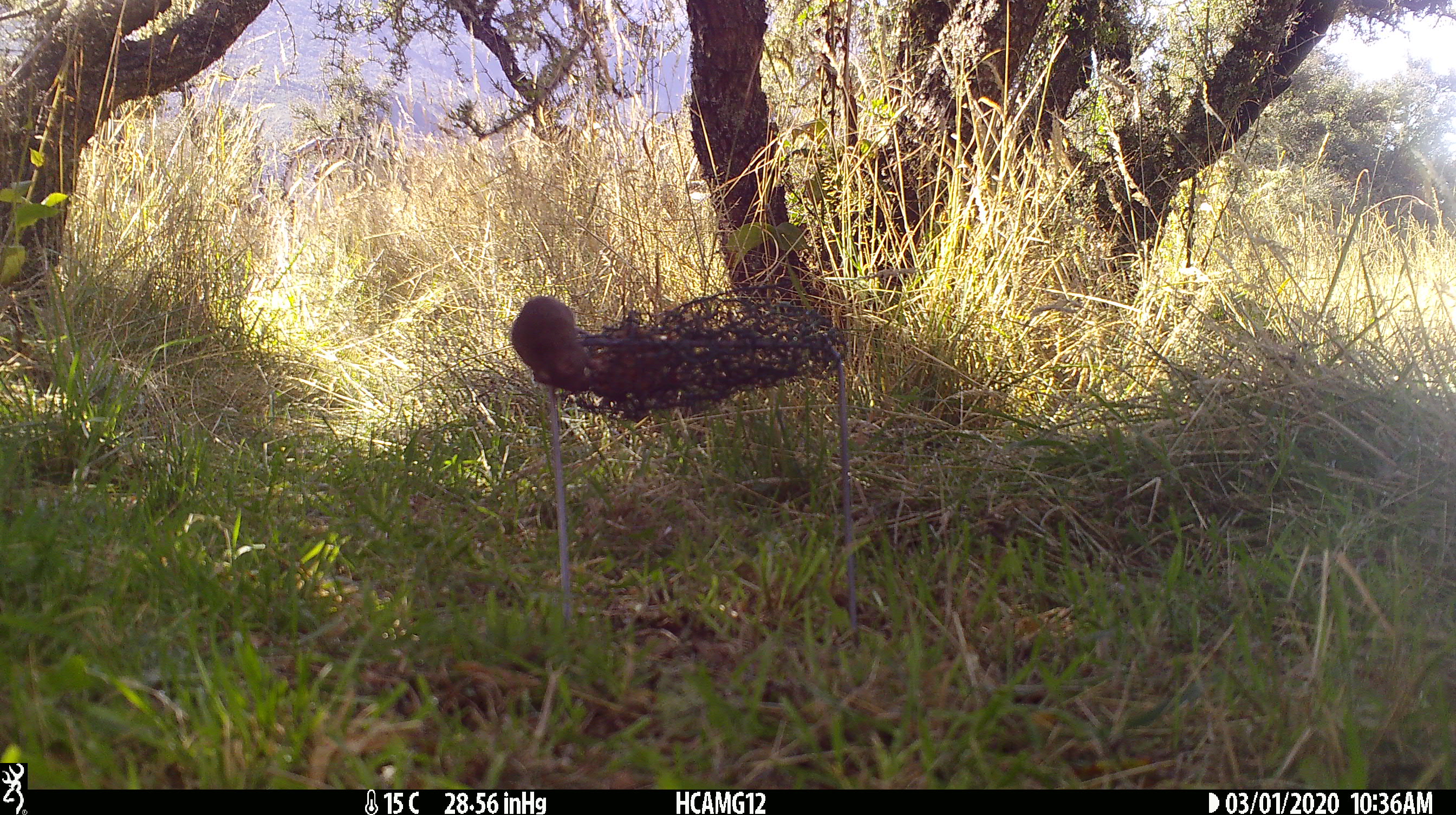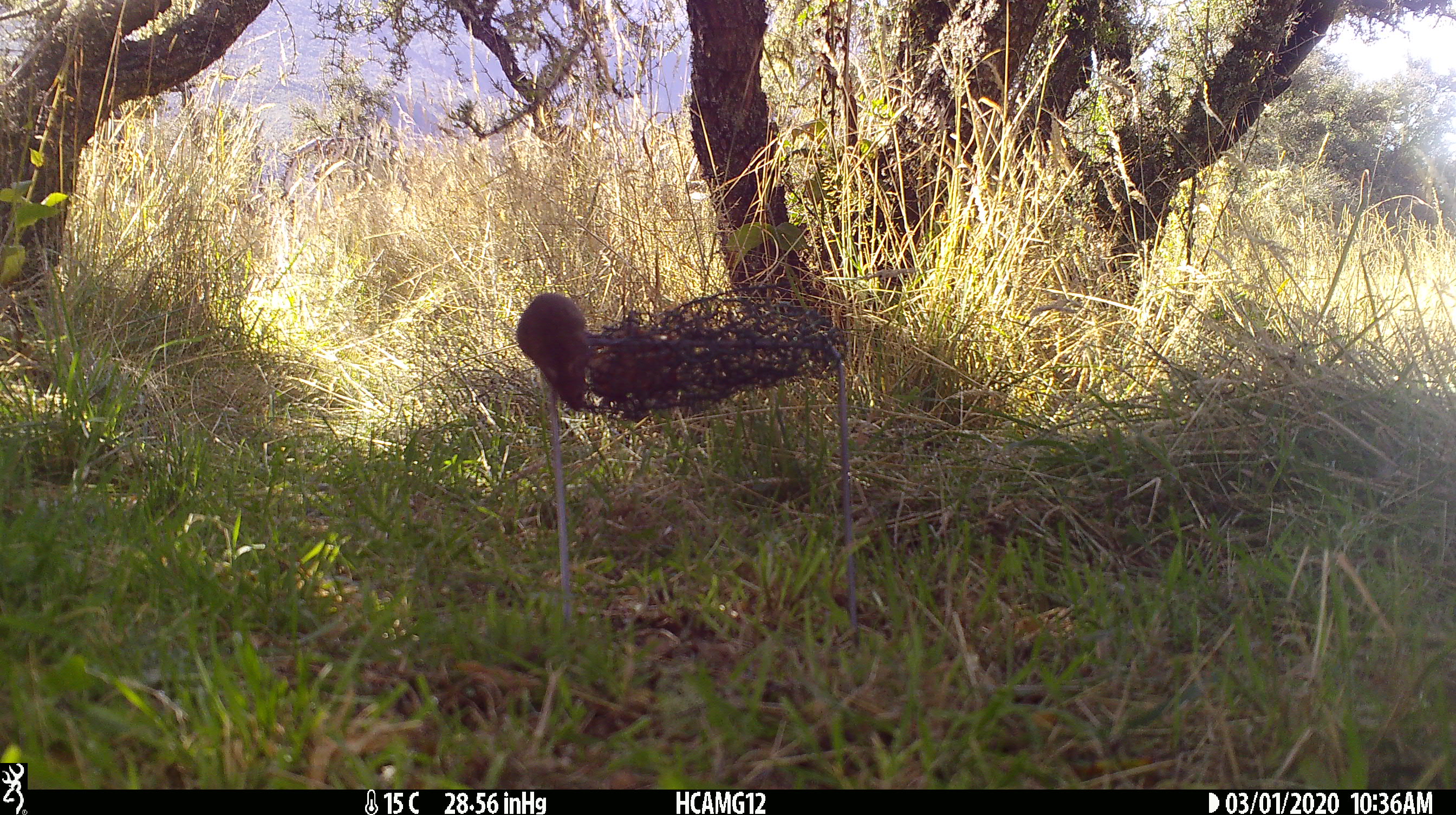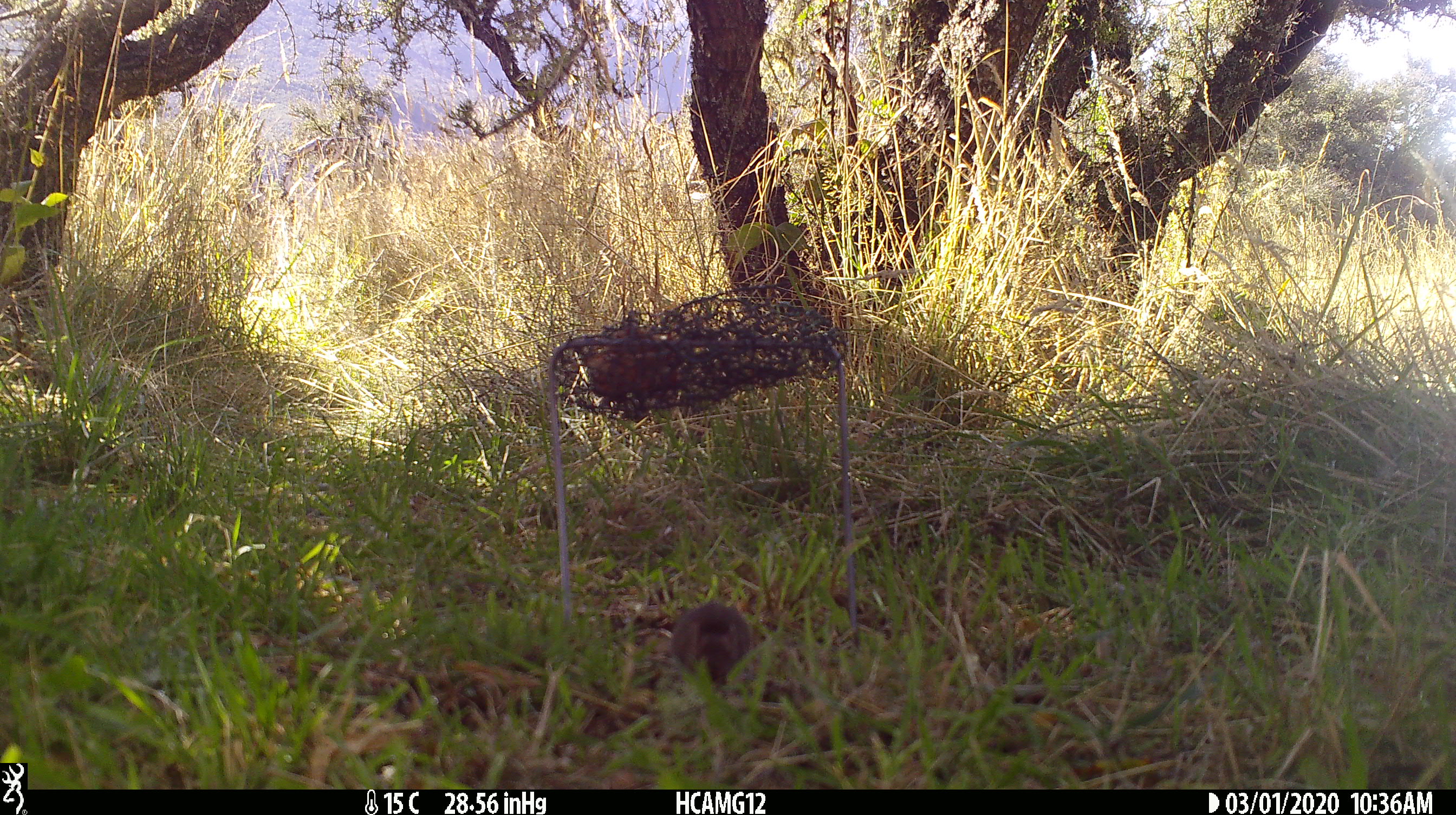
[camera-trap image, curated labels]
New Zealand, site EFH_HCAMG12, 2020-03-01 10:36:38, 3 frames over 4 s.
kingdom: Animalia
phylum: Chordata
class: Mammalia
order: Rodentia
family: Muridae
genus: Mus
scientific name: Mus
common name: mouse